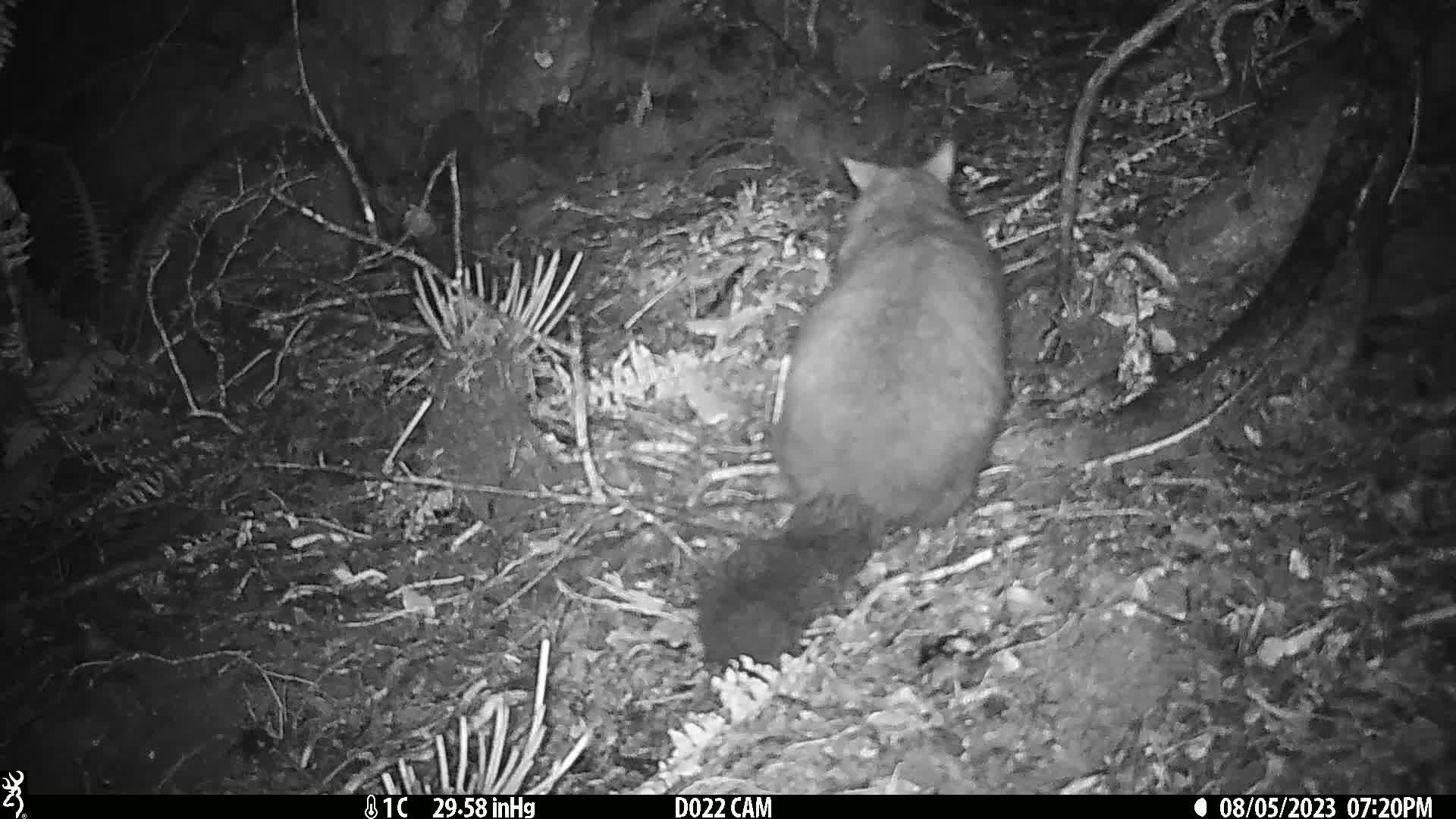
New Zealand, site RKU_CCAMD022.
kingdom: Animalia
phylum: Chordata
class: Mammalia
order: Diprotodontia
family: Phalangeridae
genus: Trichosurus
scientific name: Trichosurus vulpecula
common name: common brushtail possum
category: possum